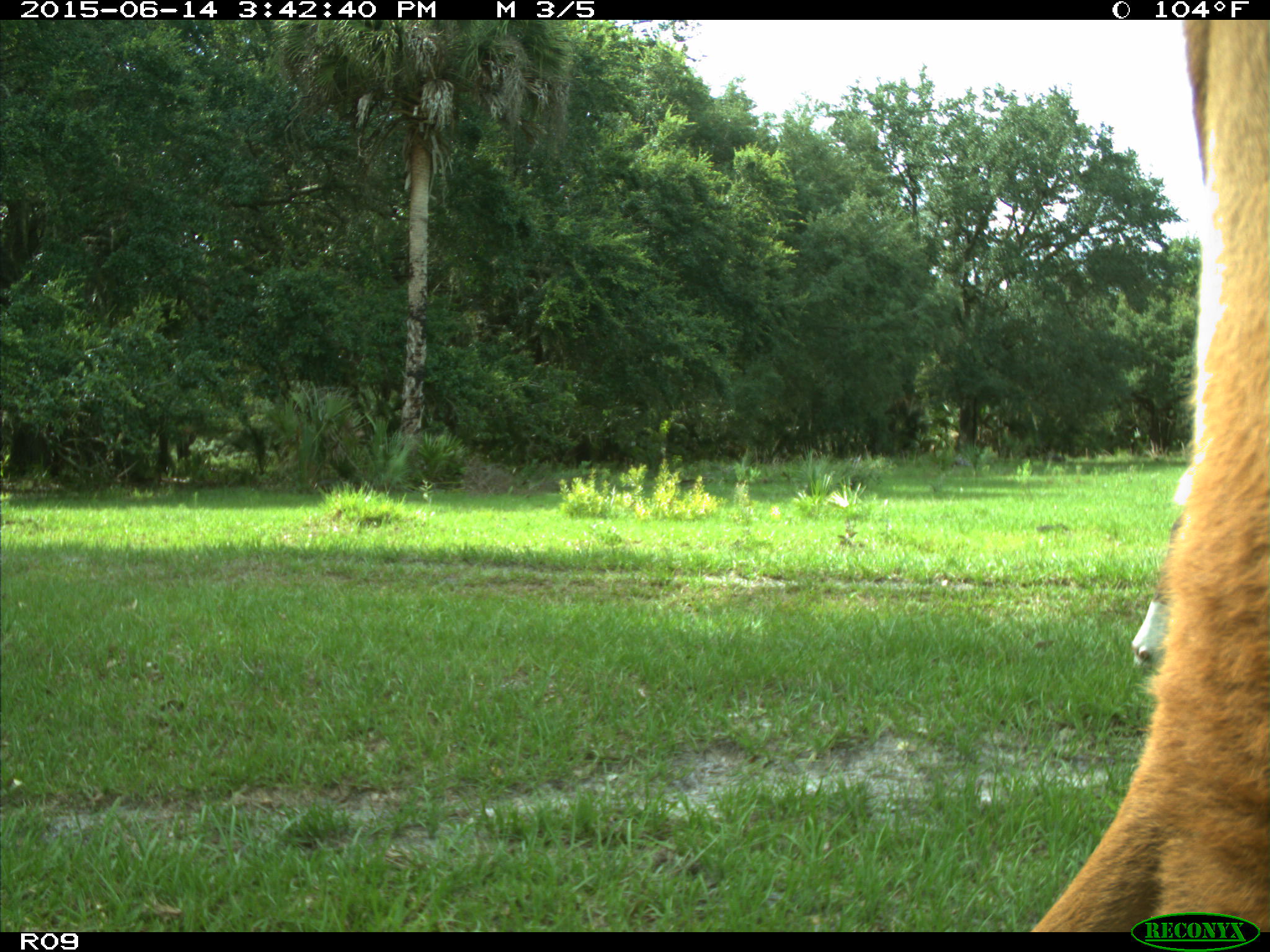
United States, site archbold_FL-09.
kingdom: Animalia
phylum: Chordata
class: Mammalia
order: Artiodactyla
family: Bovidae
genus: Bos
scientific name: Bos taurus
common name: domestic cow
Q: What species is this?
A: Bos taurus (domestic cow).